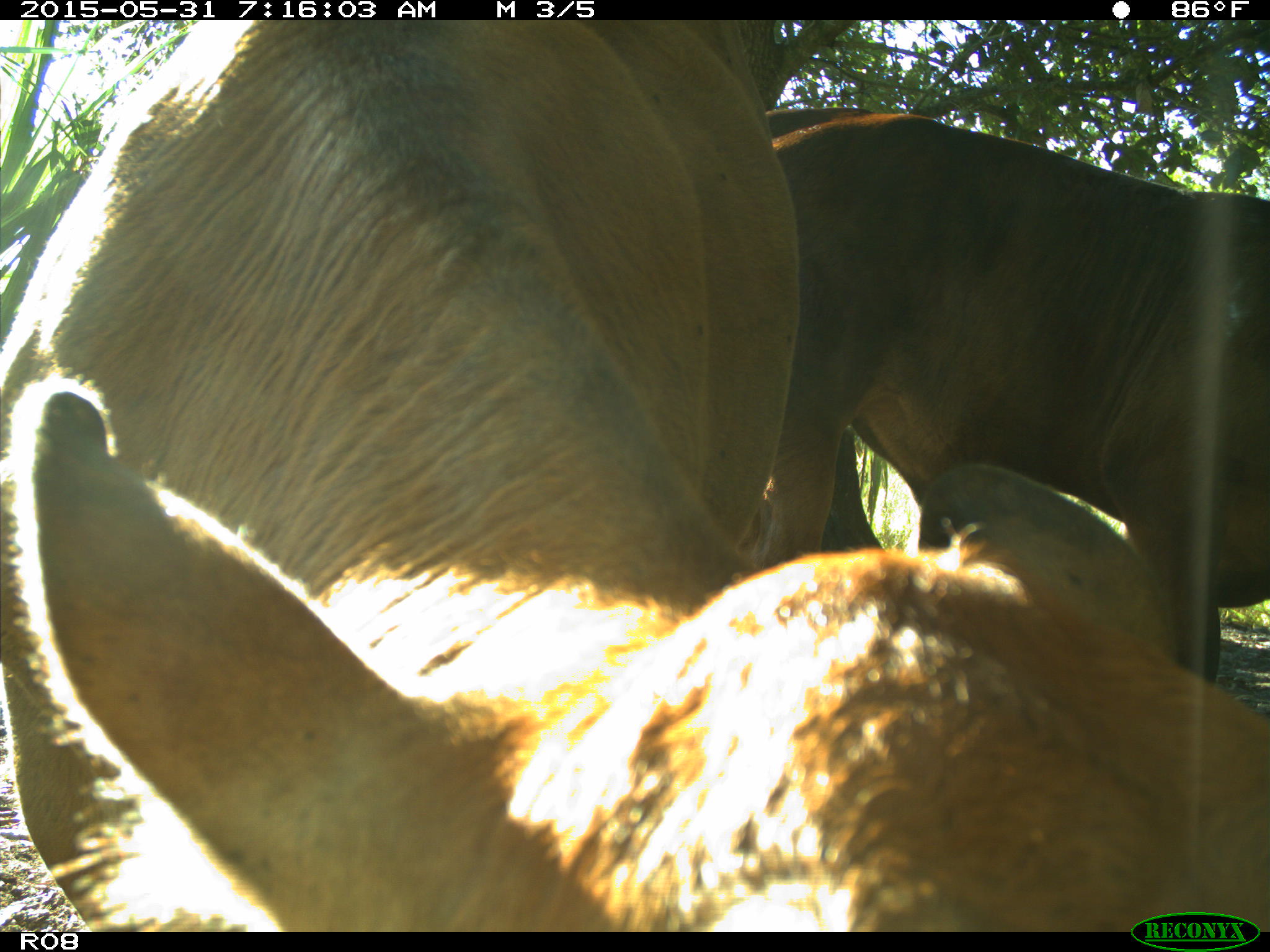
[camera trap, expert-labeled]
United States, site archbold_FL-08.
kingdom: Animalia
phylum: Chordata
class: Mammalia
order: Artiodactyla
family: Bovidae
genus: Bos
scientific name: Bos taurus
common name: domestic cow